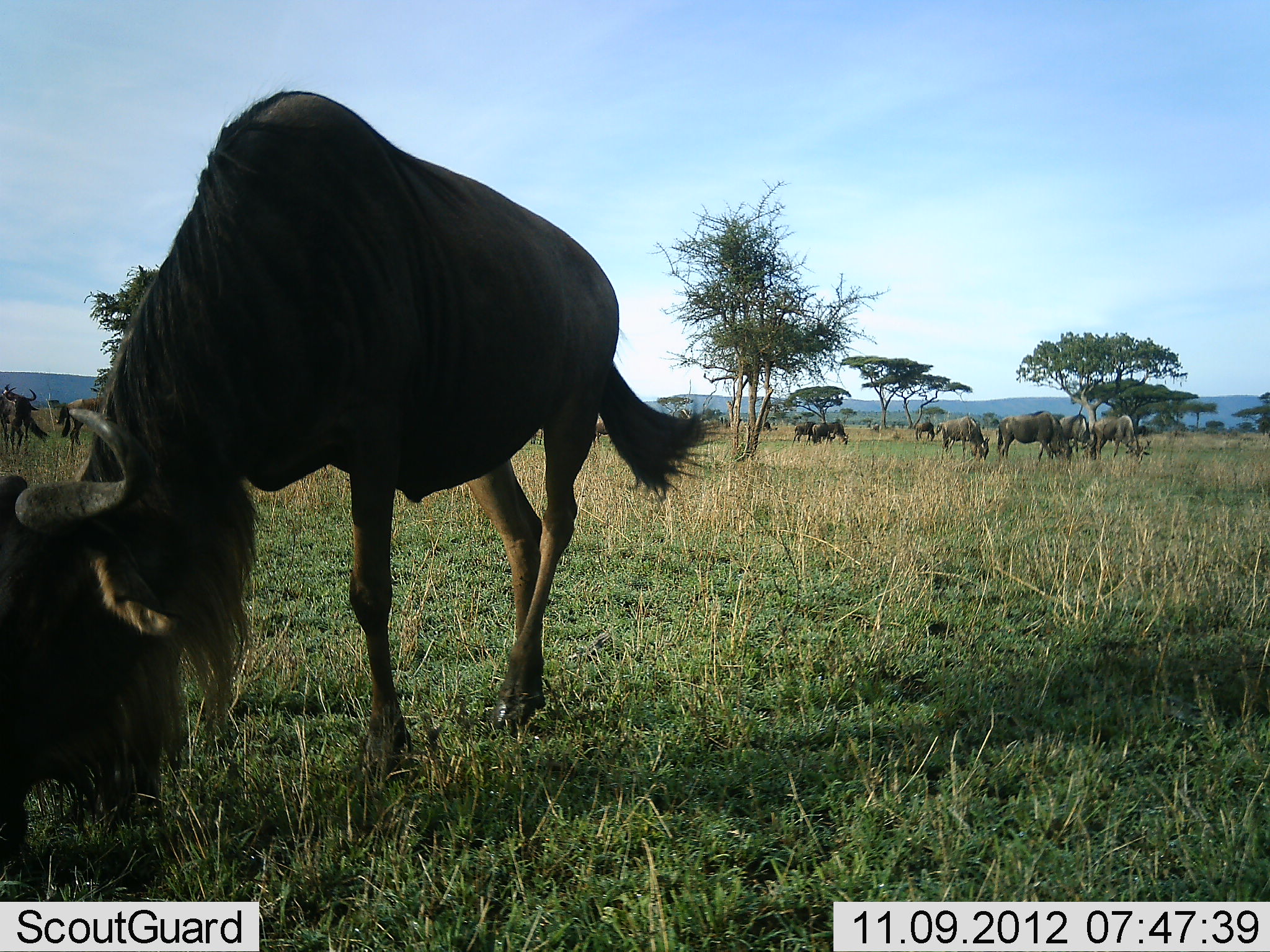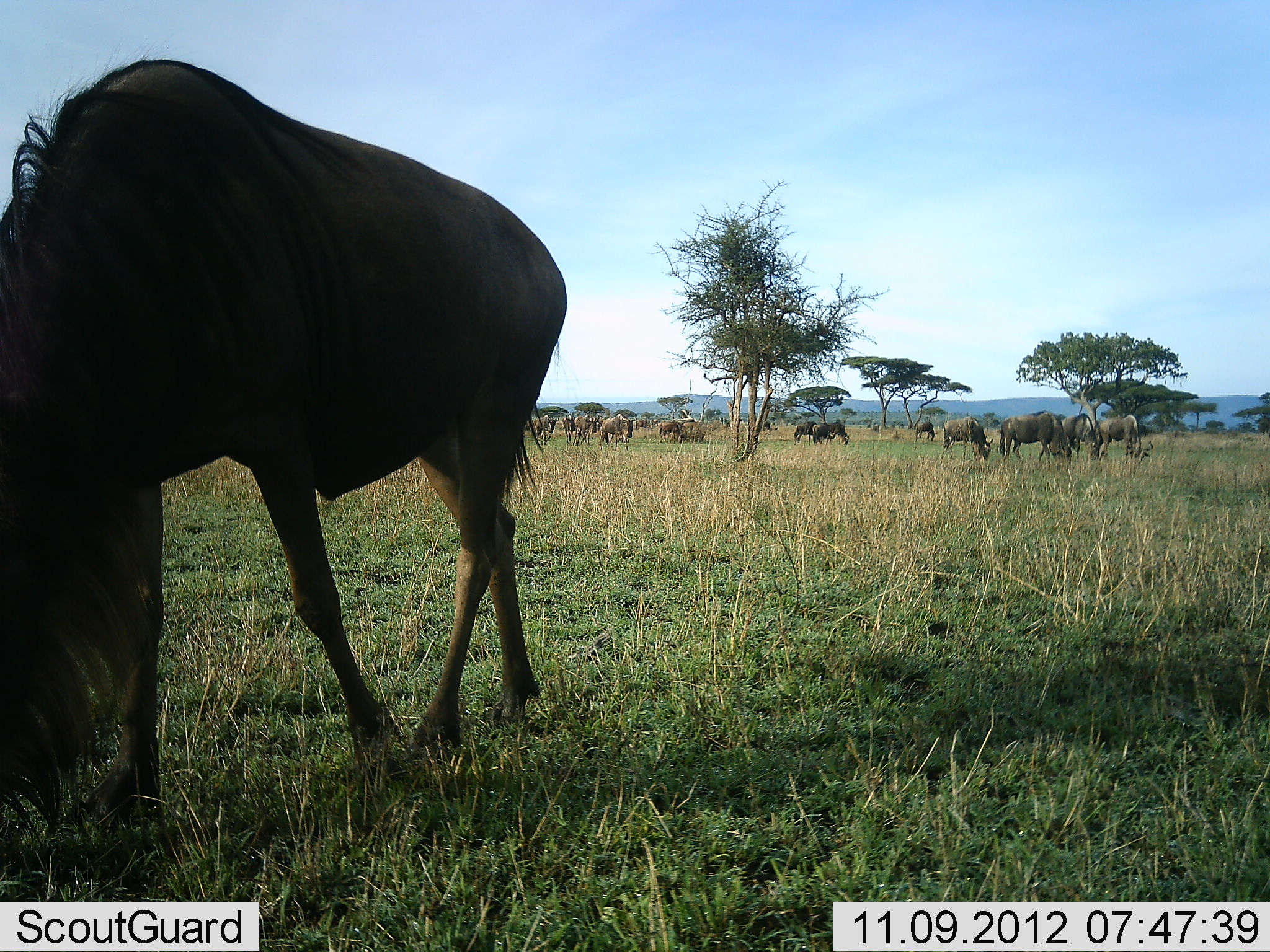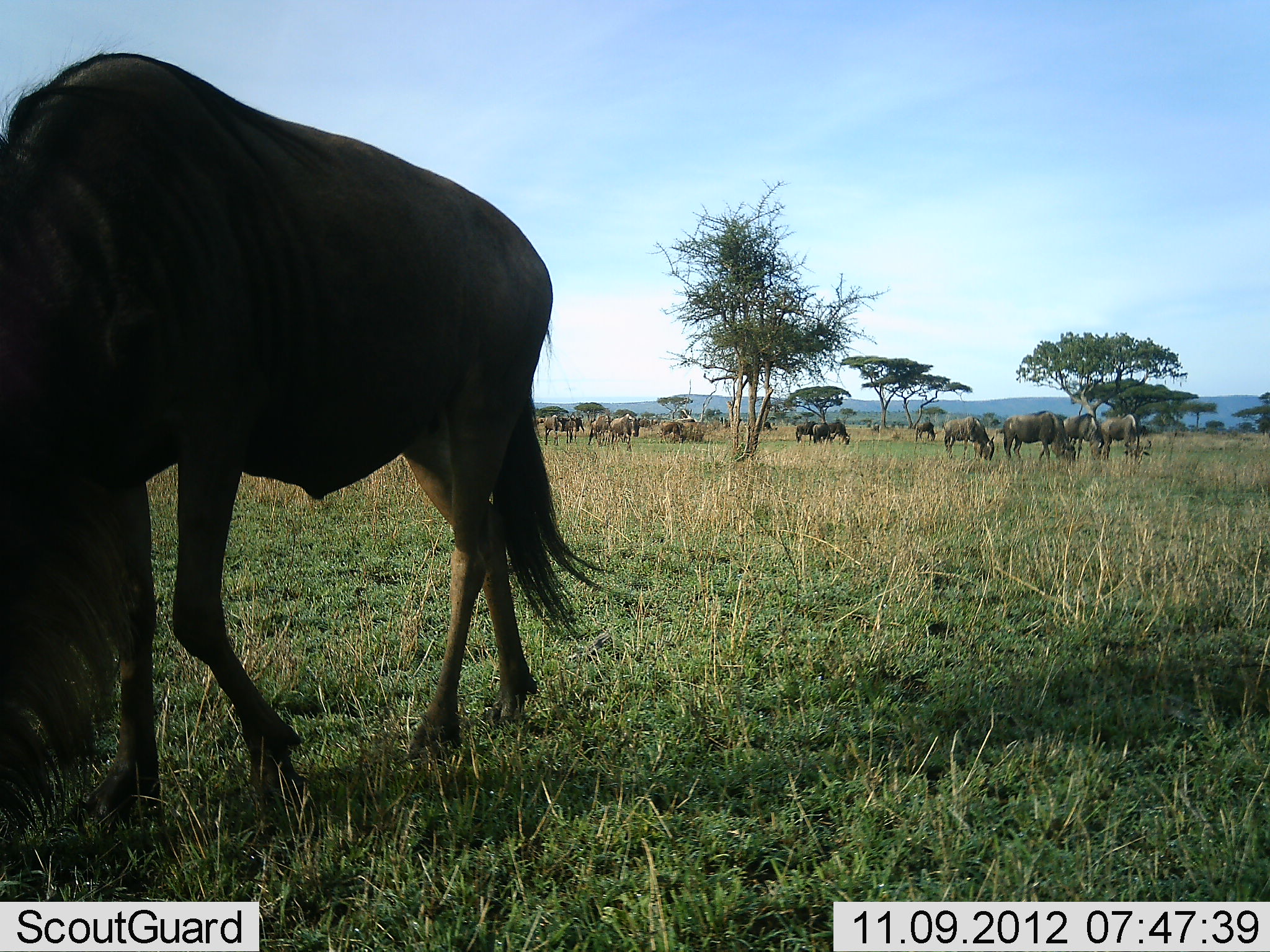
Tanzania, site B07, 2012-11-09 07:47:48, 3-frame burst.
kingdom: Animalia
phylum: Chordata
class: Mammalia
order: Artiodactyla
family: Bovidae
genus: Connochaetes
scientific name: Connochaetes taurinus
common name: blue wildebeest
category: wildebeest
Wildebeest (blue wildebeest) (Connochaetes taurinus), count 11-50. Behavior (volunteer vote fractions): standing 30%, resting 0%, moving 30%, interacting 0%. Young present (vote fraction): 0%. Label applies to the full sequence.